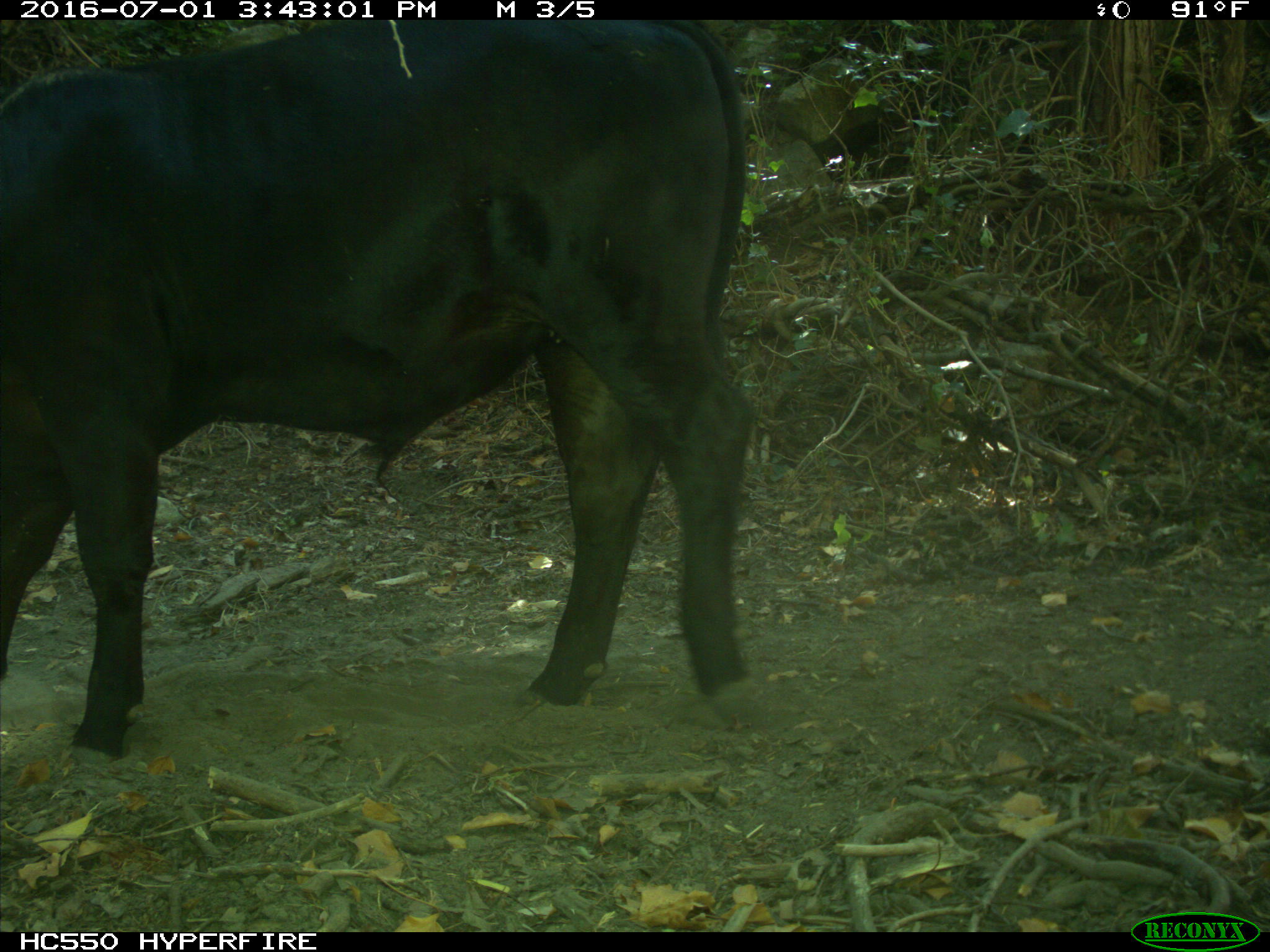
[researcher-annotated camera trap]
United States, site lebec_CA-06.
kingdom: Animalia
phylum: Chordata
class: Mammalia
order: Artiodactyla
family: Bovidae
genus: Bos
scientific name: Bos taurus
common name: domestic cow